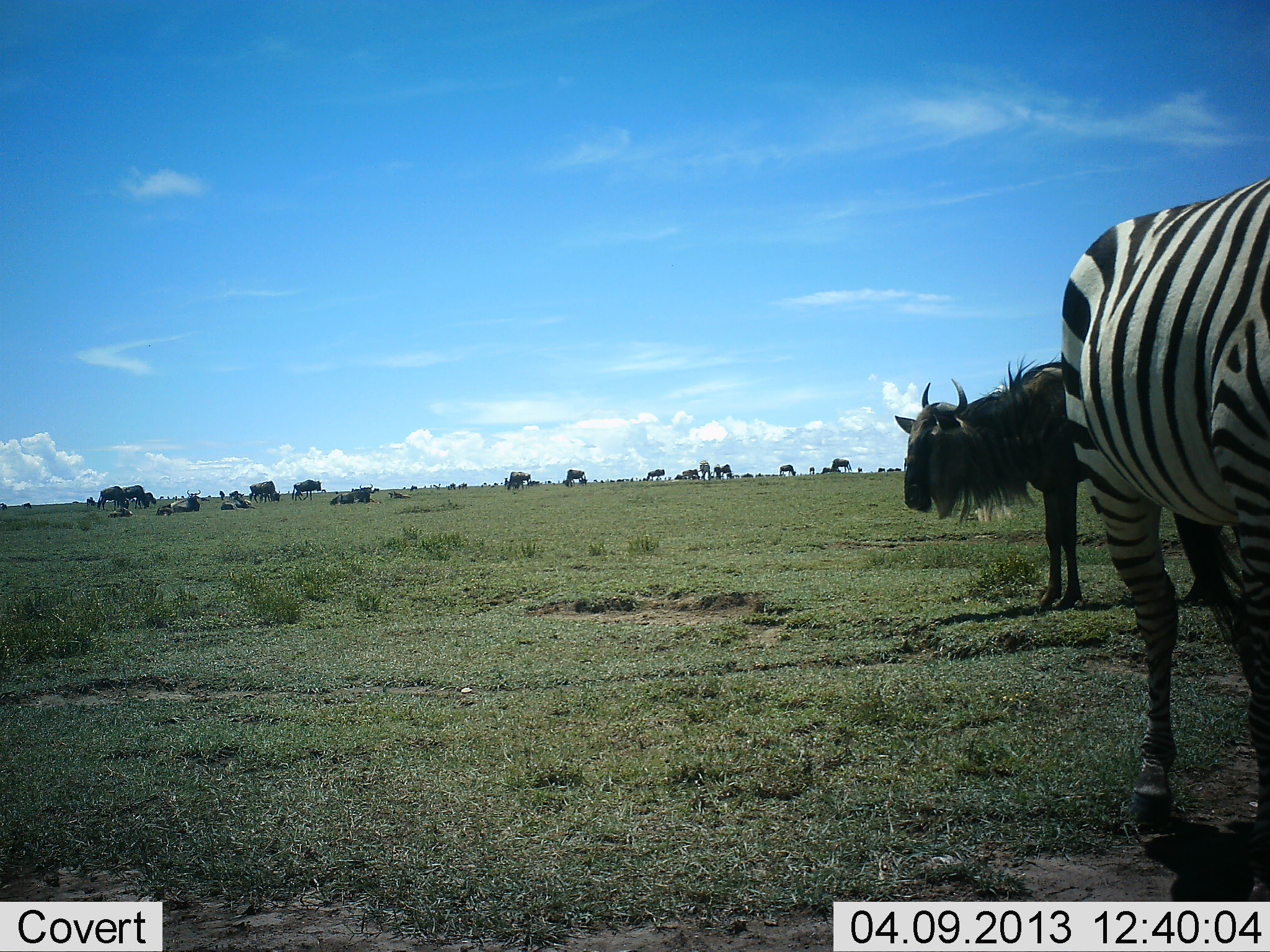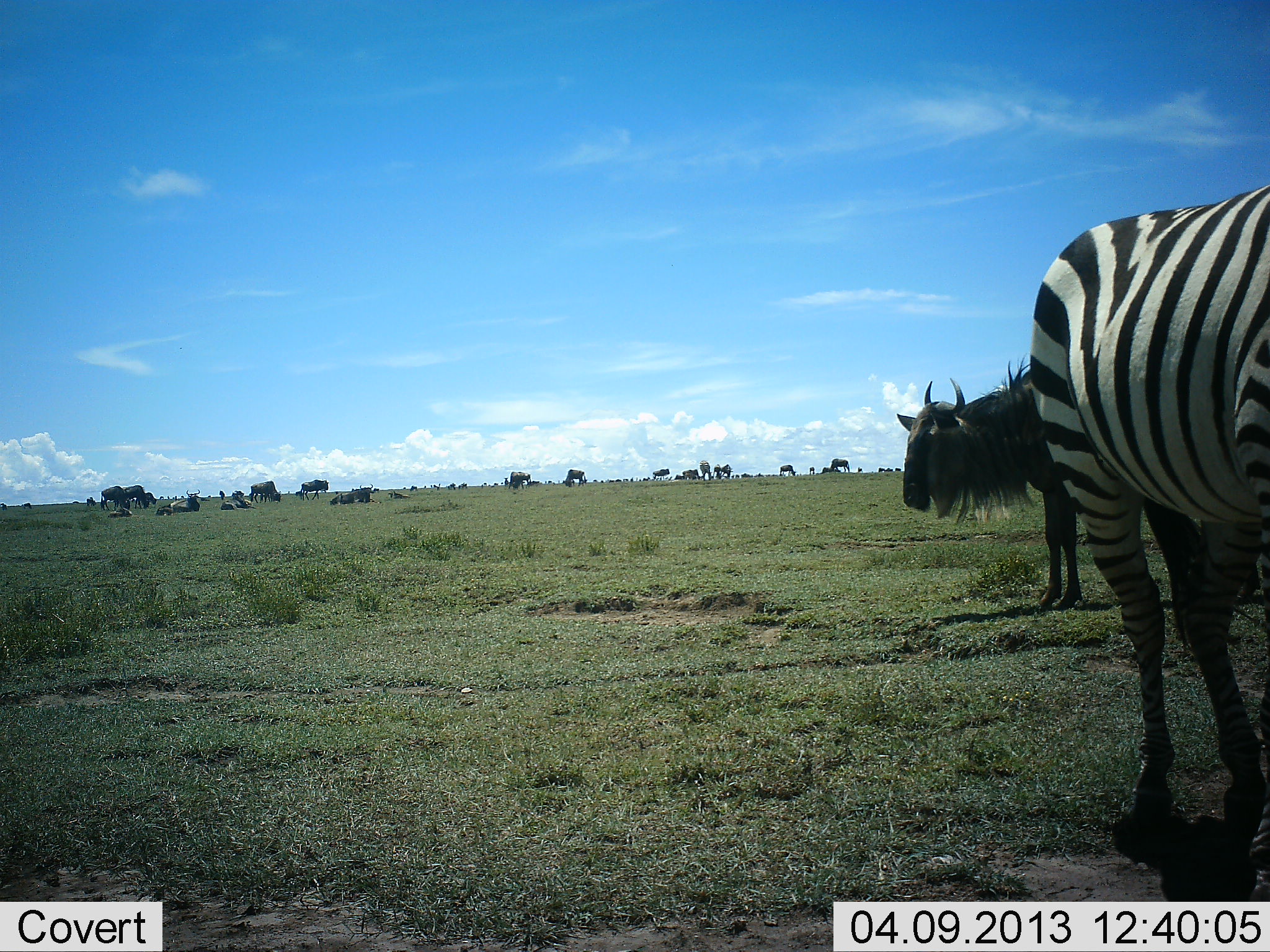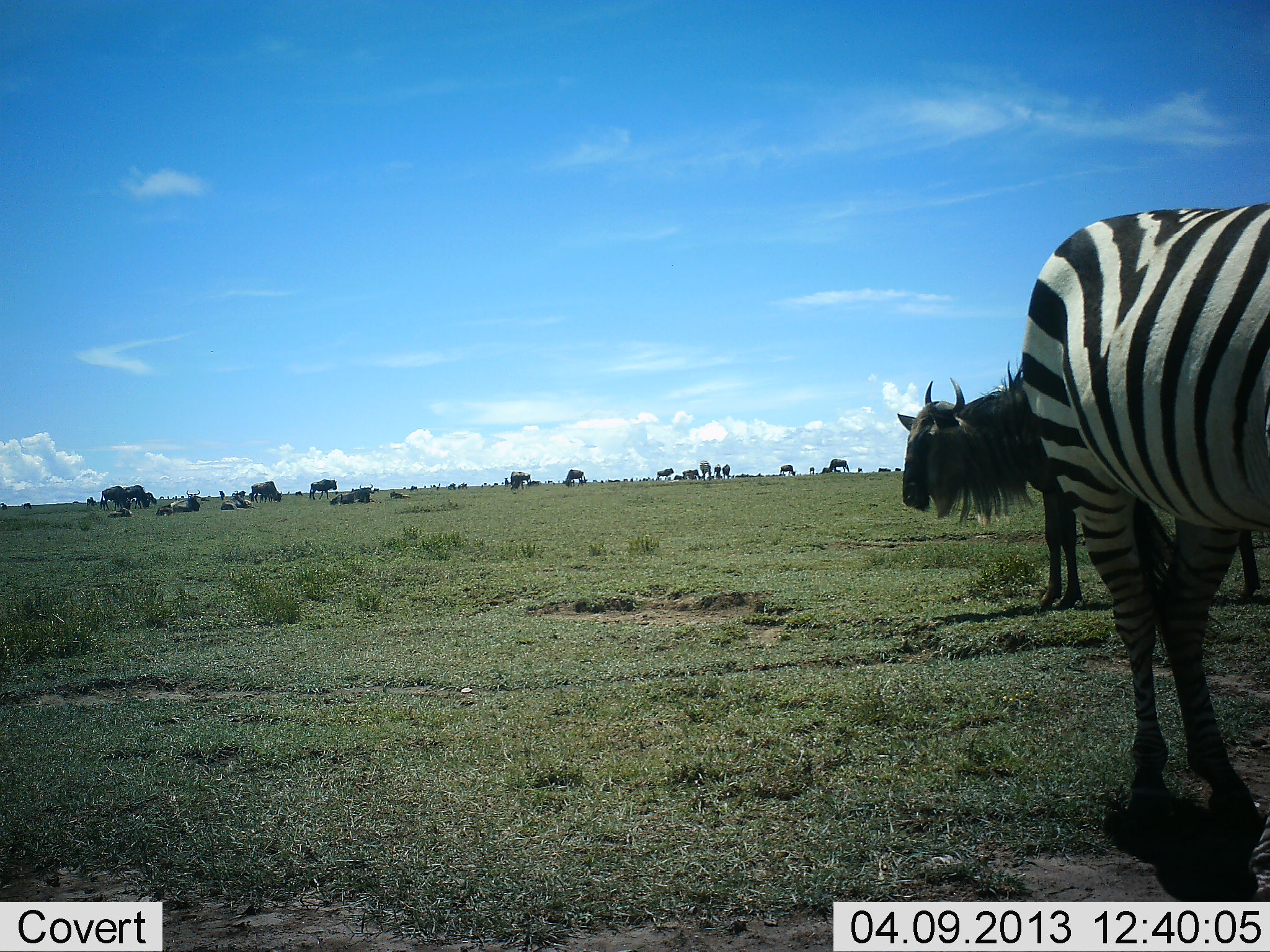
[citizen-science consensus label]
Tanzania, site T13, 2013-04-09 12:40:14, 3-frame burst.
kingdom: Animalia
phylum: Chordata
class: Mammalia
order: Artiodactyla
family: Bovidae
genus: Connochaetes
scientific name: Connochaetes taurinus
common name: blue wildebeest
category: wildebeest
Wildebeest (blue wildebeest) (Connochaetes taurinus), count 11-50. Behavior (volunteer vote fractions): standing 88%, resting 42%, moving 46%, interacting 8%. Young present (vote fraction): 0%. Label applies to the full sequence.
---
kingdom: Animalia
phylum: Chordata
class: Mammalia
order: Perissodactyla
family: Equidae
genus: Equus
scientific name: Equus quagga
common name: plains zebra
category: zebra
Zebra (plains zebra) (Equus quagga), count 1. Behavior (volunteer vote fractions): standing 83%, resting 3%, moving 13%, interacting 3%. Young present (vote fraction): 0%. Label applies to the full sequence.